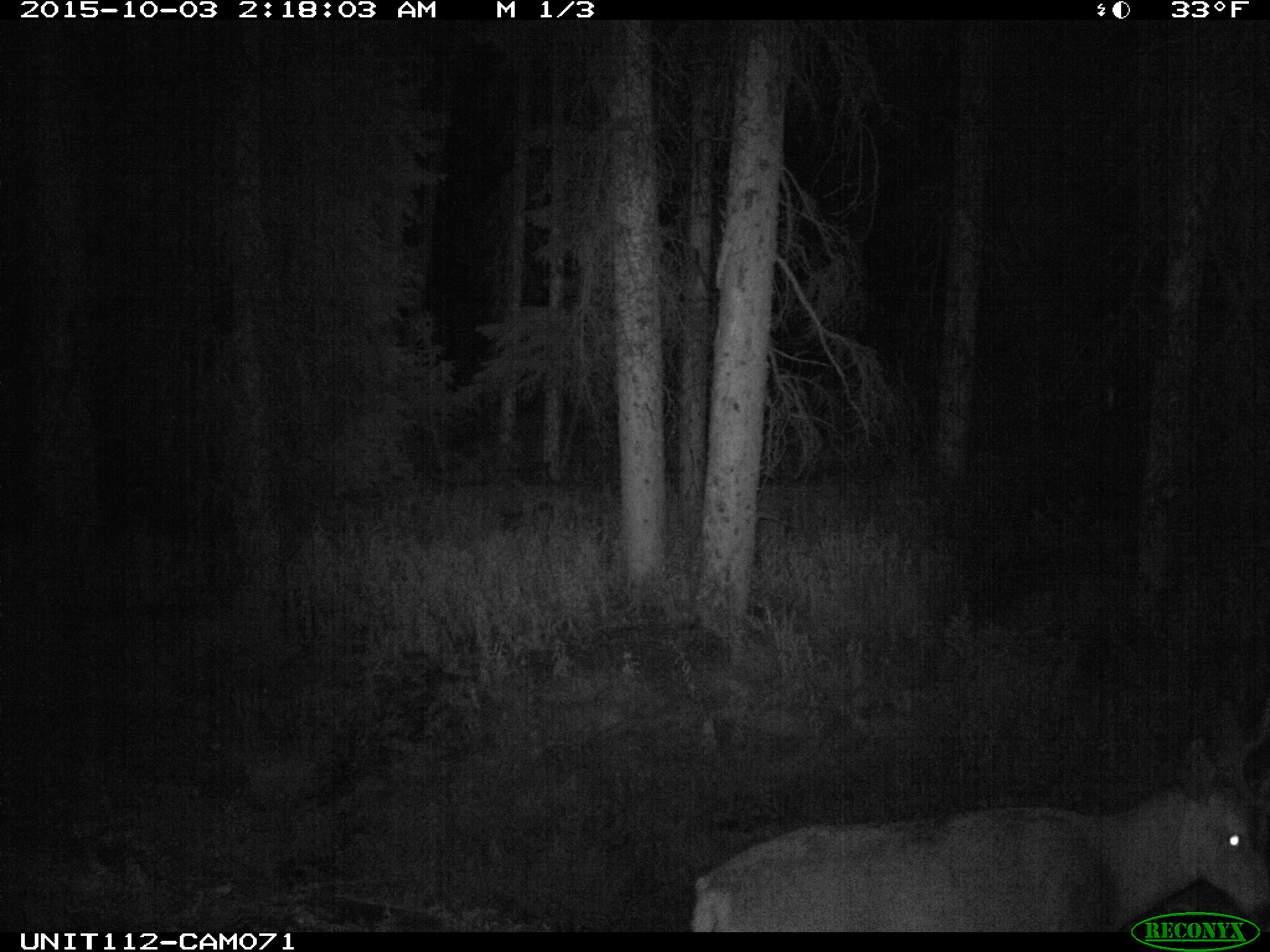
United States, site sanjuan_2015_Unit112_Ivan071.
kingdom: Animalia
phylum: Chordata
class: Mammalia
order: Artiodactyla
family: Cervidae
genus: Odocoileus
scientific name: Odocoileus hemionus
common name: mule deer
Odocoileus hemionus (mule deer).